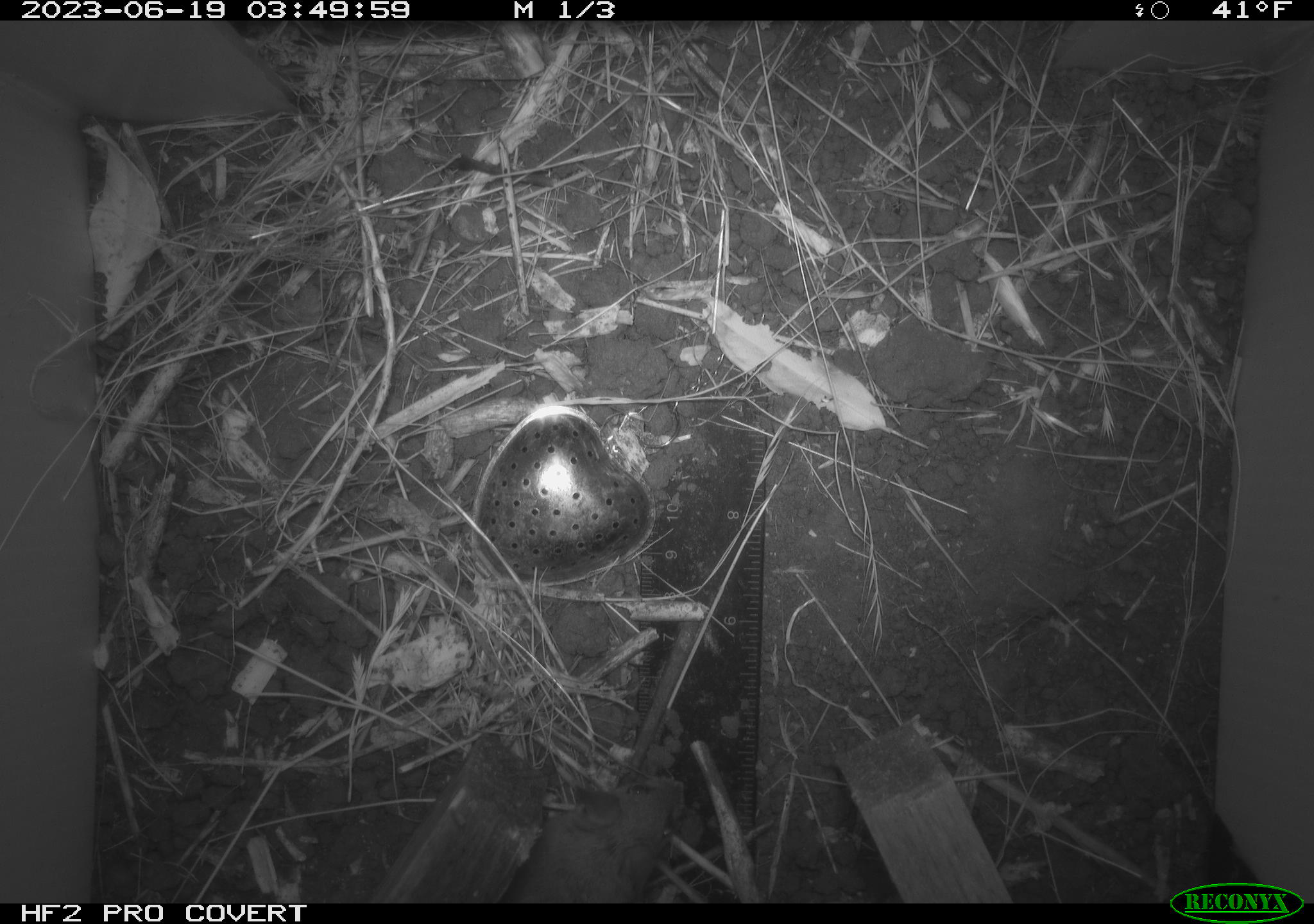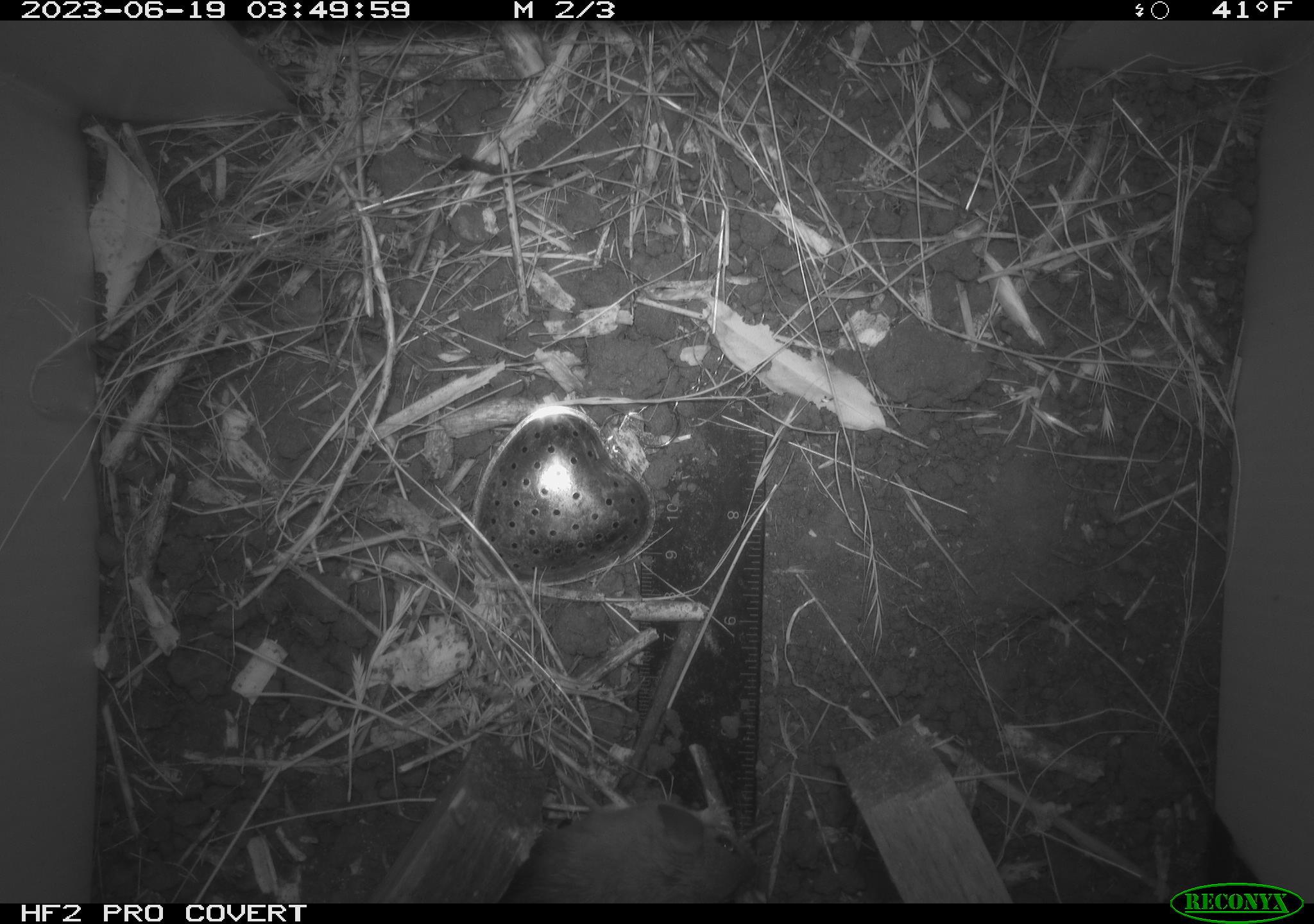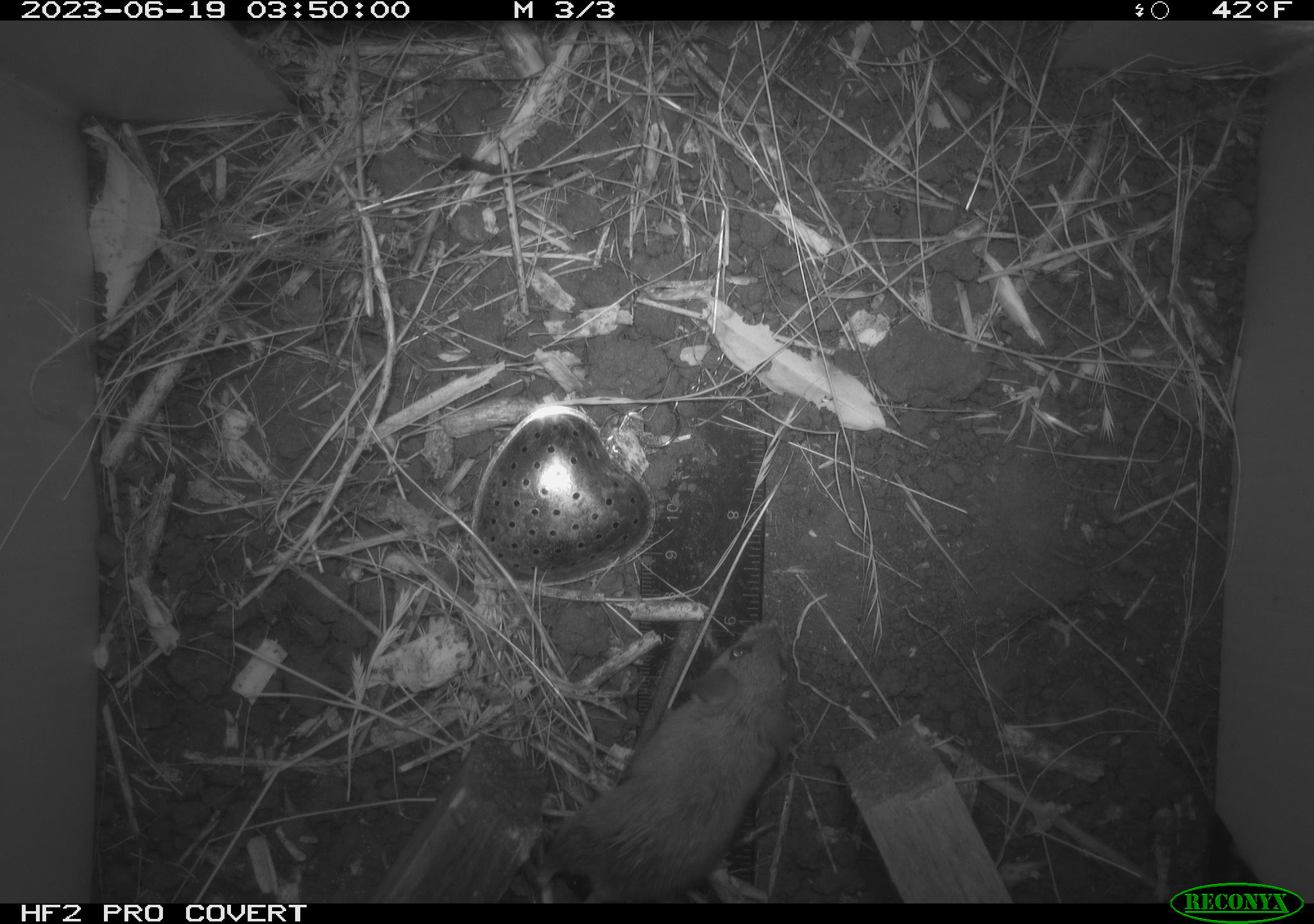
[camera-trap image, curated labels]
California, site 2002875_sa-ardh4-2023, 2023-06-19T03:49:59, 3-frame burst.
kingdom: Animalia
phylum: Chordata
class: Mammalia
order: Rodentia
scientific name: Rodentia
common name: mouse species